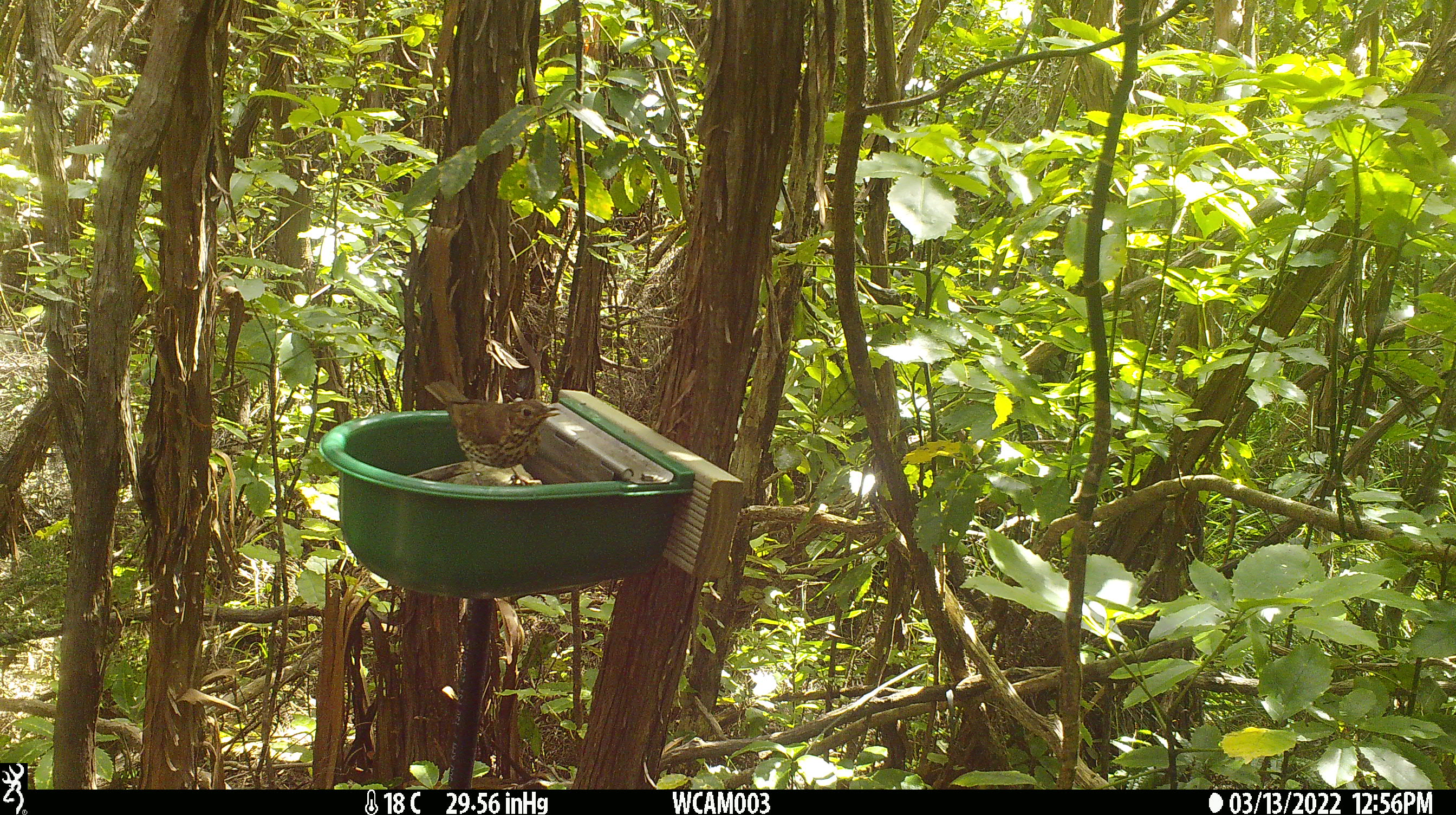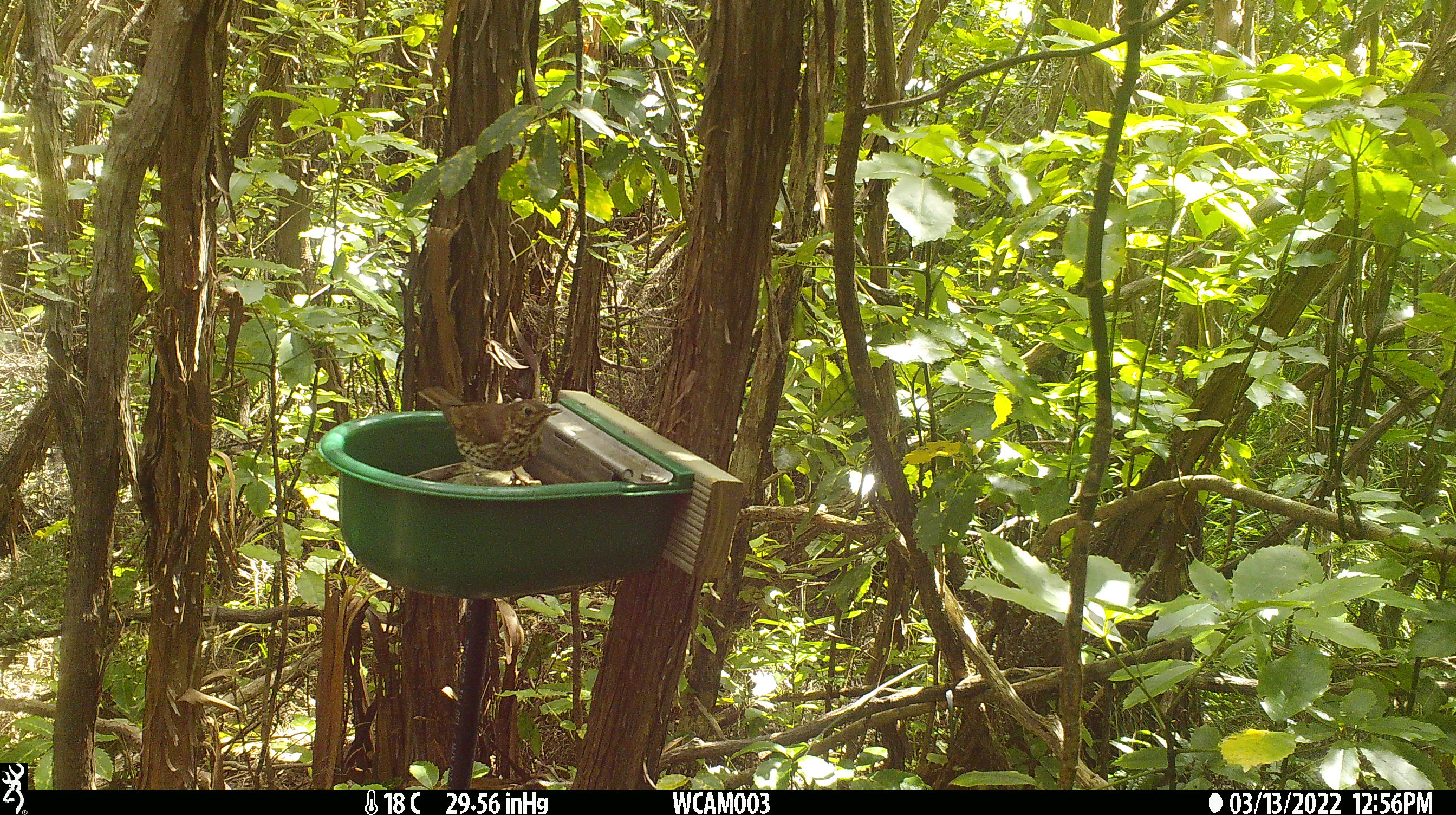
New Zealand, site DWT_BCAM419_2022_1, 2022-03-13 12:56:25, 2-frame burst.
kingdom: Animalia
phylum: Chordata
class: Aves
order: Passeriformes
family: Turdidae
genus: Turdus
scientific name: Turdus philomelos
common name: song thrush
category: thrush